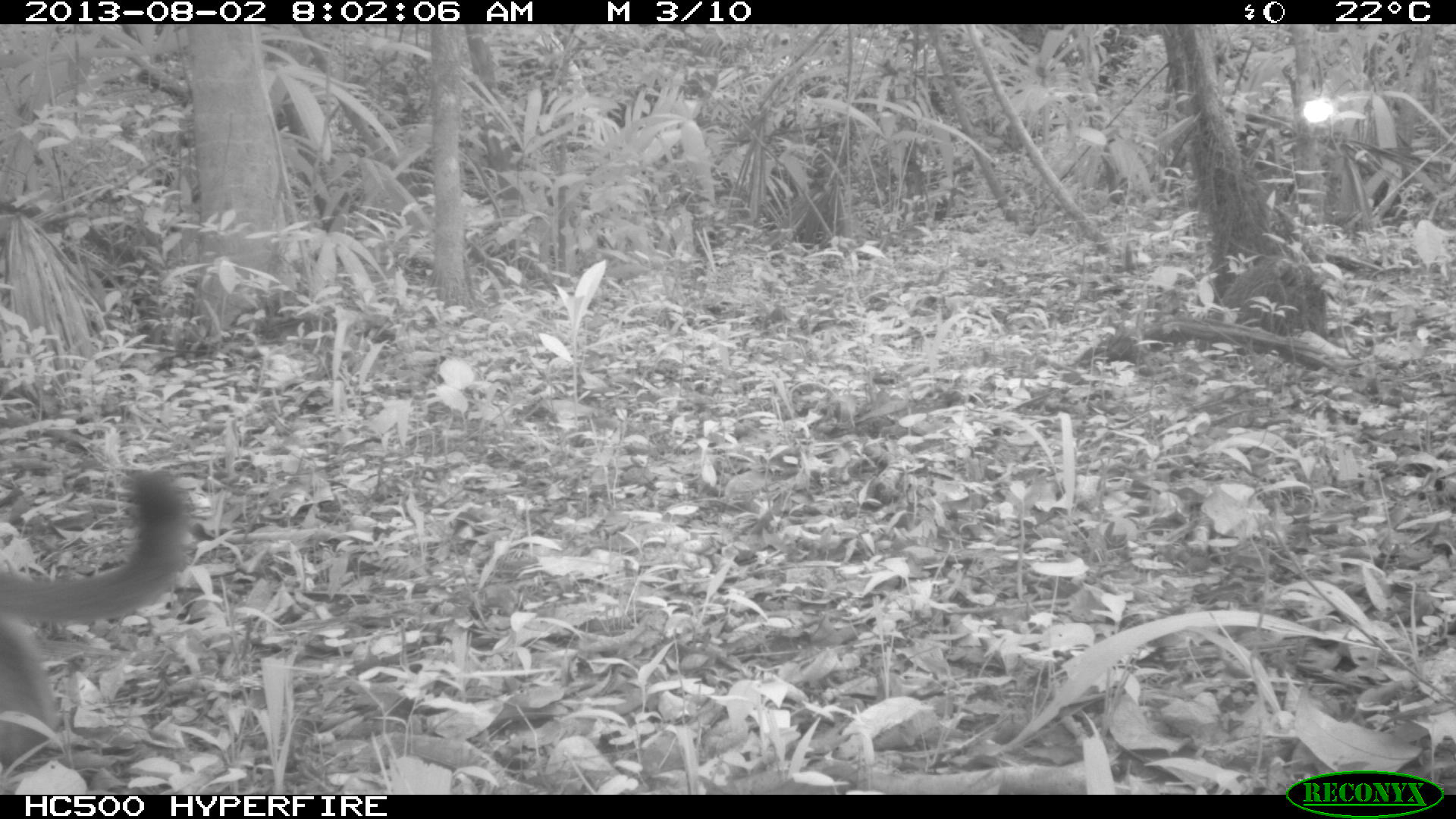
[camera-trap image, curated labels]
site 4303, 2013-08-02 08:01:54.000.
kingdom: Animalia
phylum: Chordata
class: Mammalia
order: Carnivora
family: Felidae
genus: Puma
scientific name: Puma concolor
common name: mountain lion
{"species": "Puma concolor (mountain lion)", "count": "1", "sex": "male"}